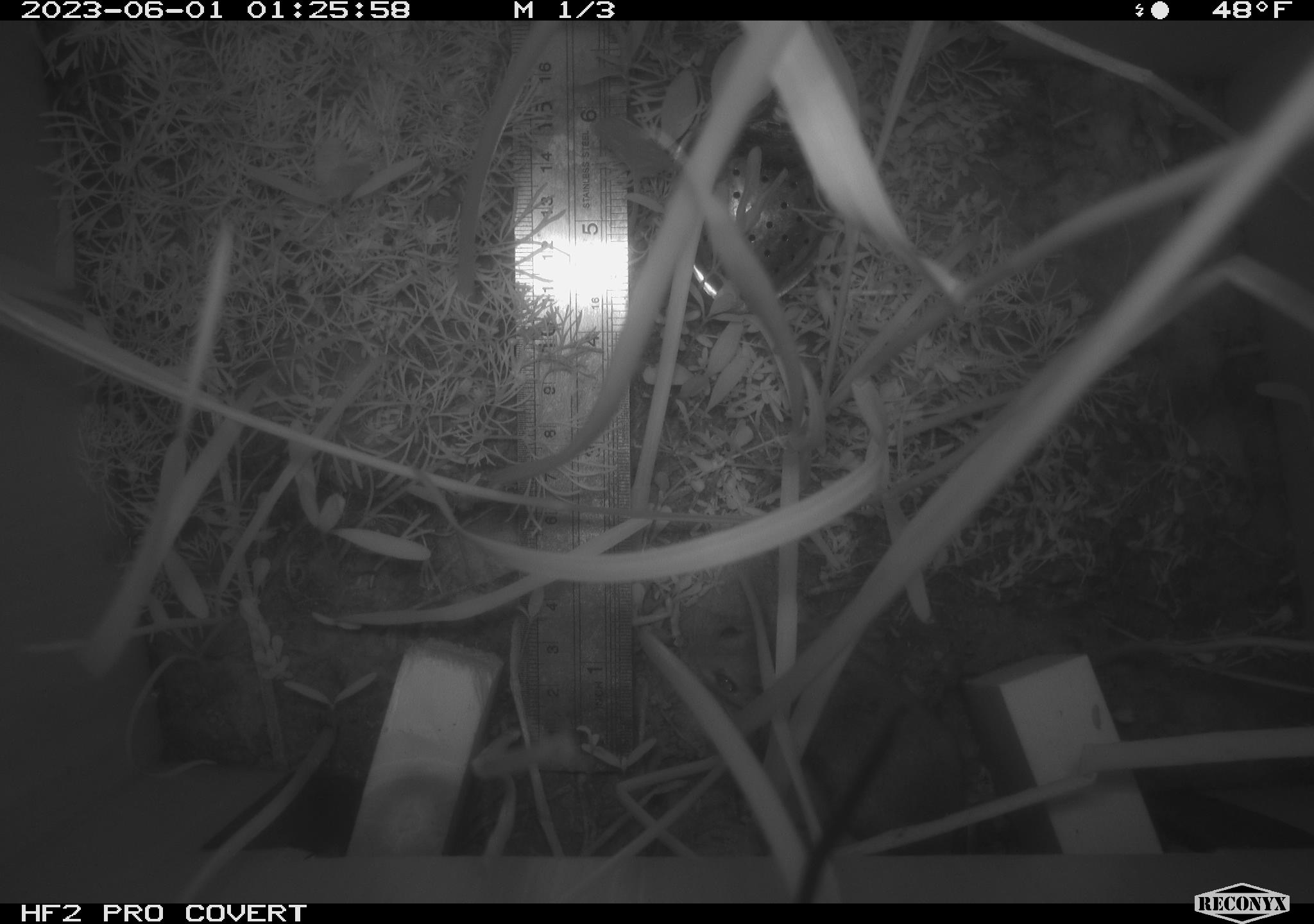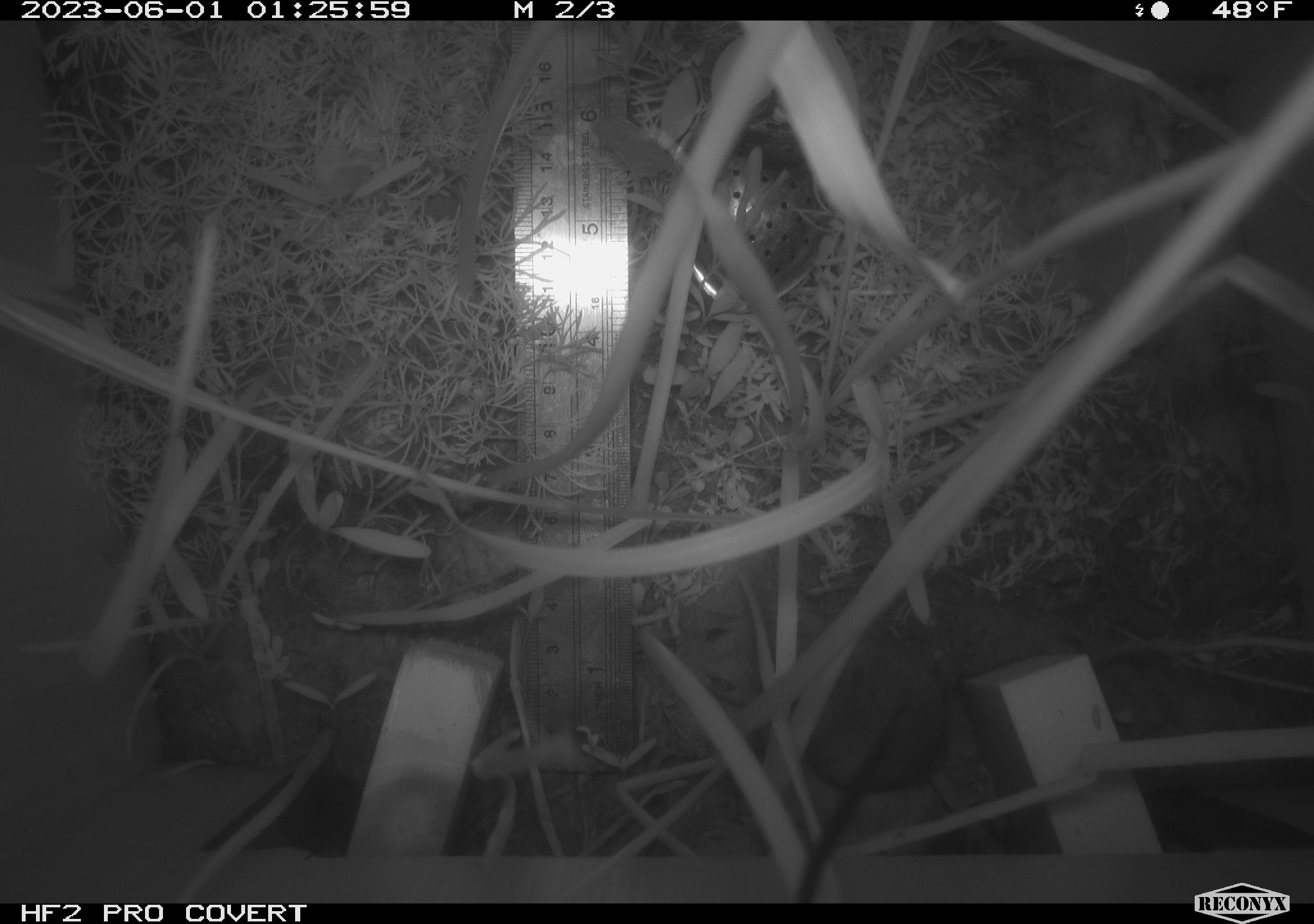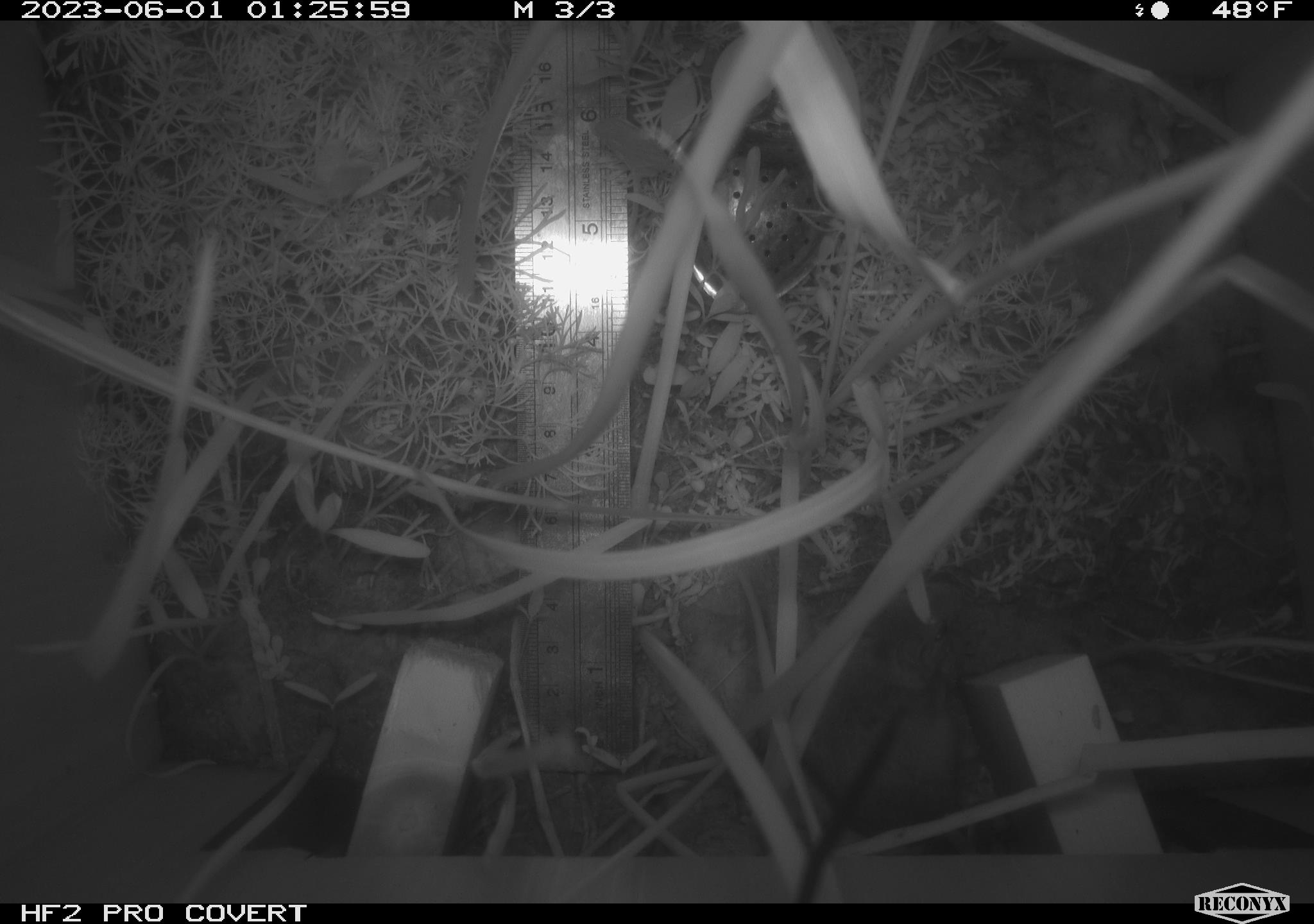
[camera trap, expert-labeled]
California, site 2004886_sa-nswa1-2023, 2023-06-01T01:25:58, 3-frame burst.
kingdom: Animalia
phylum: Chordata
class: Mammalia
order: Rodentia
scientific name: Rodentia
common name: mouse species